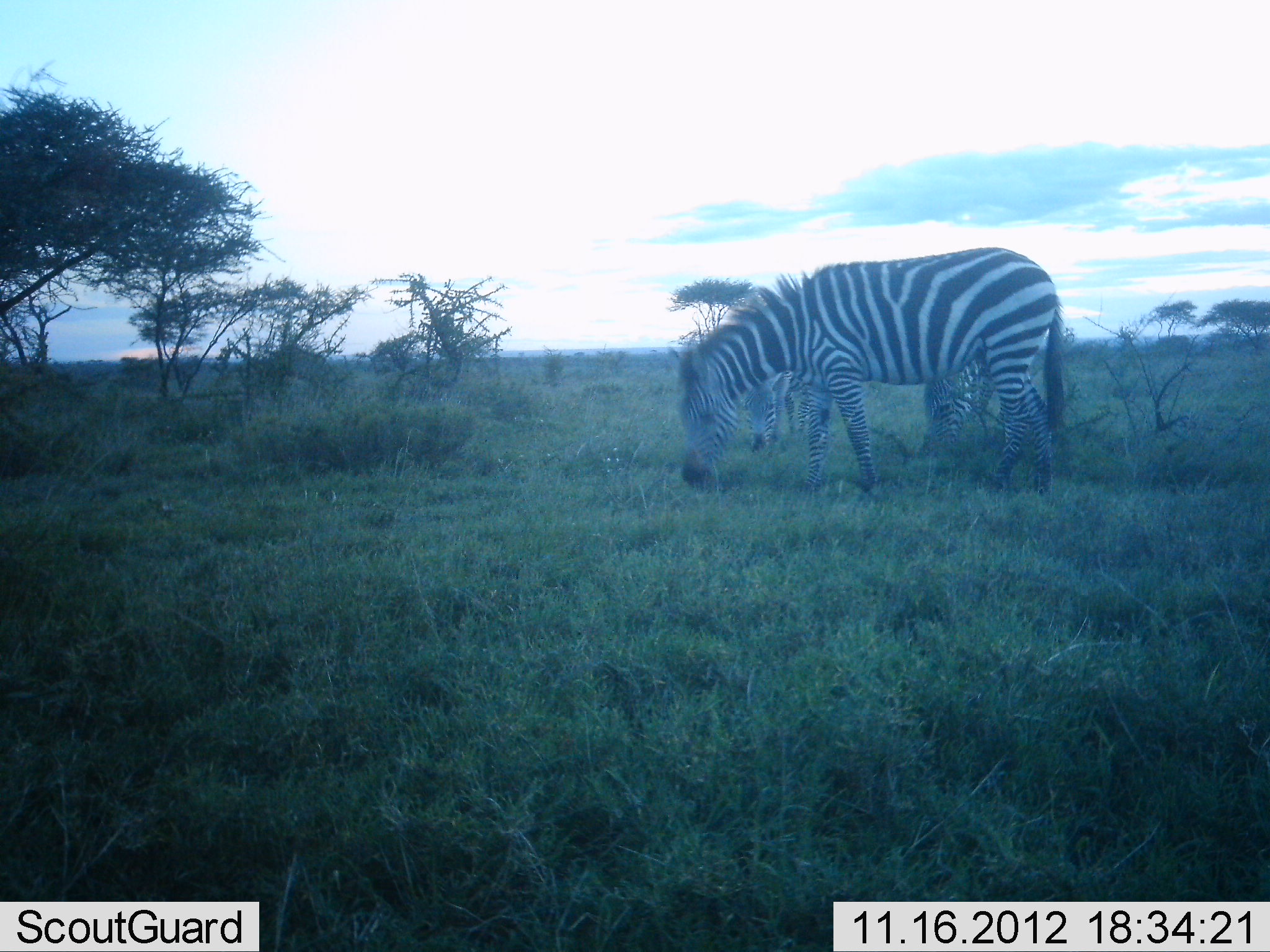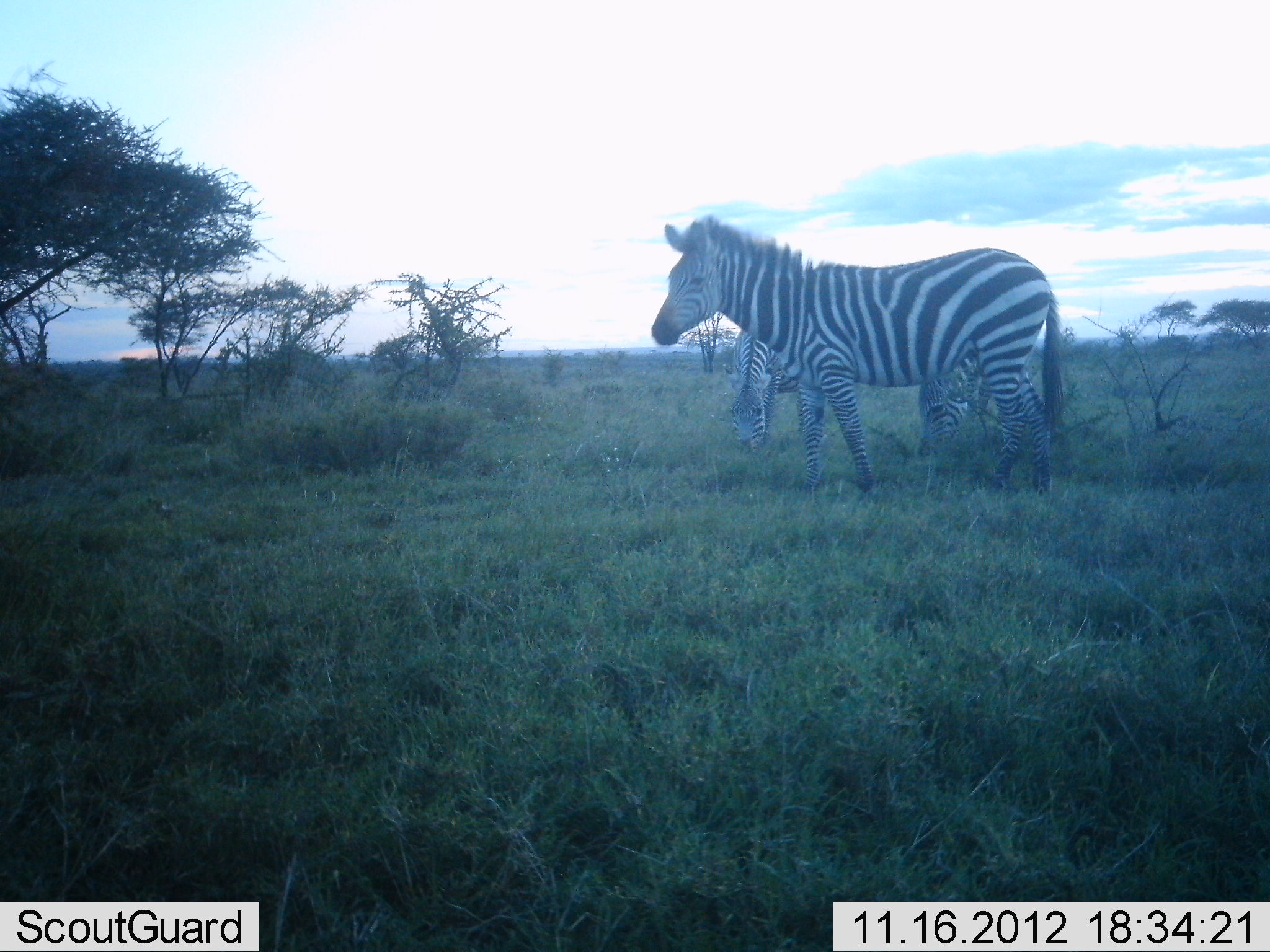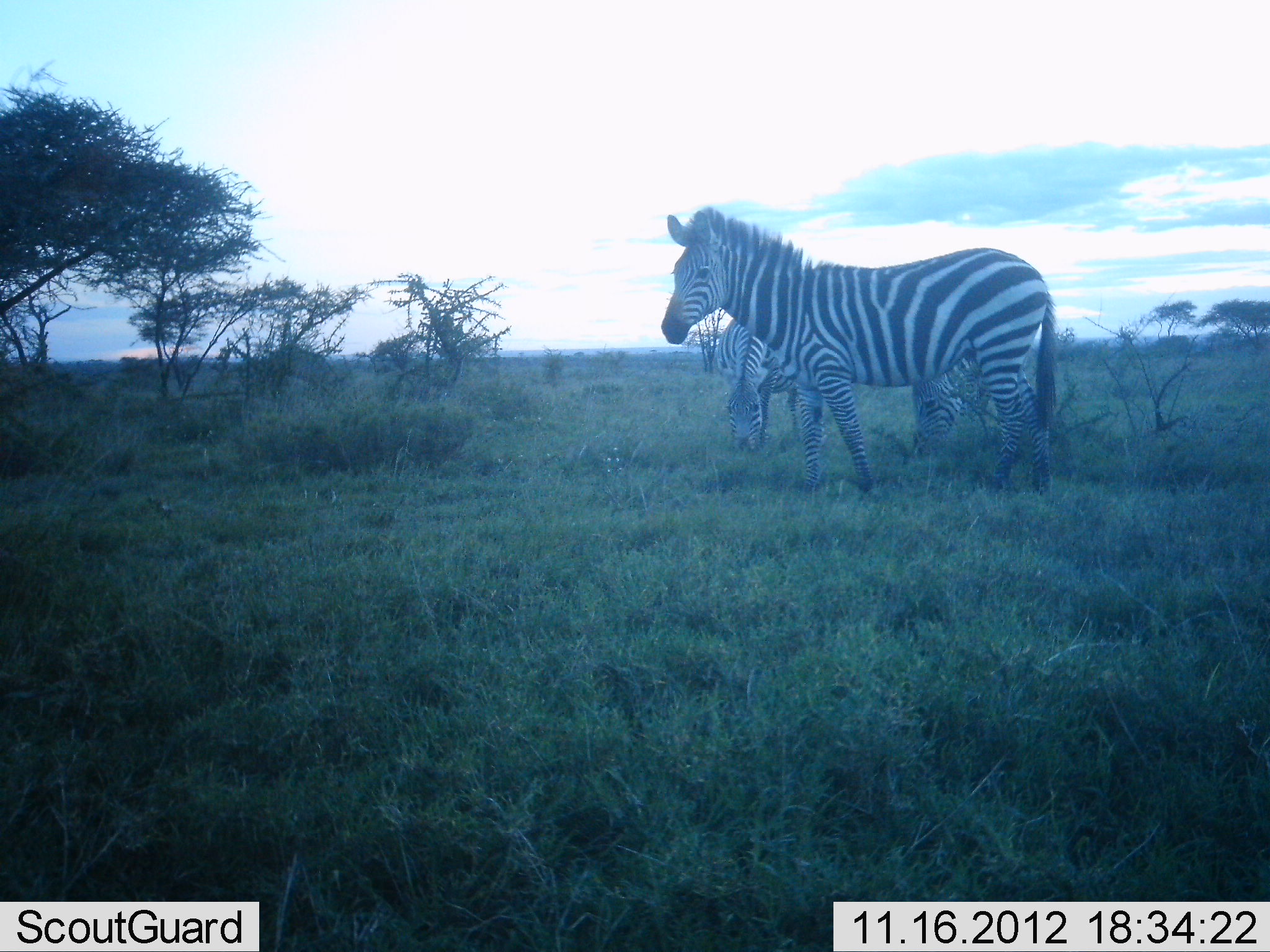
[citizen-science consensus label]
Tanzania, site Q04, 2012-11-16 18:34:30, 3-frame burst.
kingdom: Animalia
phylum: Chordata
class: Mammalia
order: Perissodactyla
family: Equidae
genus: Equus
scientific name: Equus quagga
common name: plains zebra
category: zebra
Zebra (plains zebra) (Equus quagga), count 3. Behavior (volunteer vote fractions): standing 30%, resting 0%, moving 0%, interacting 0%. Young present (vote fraction): 10%. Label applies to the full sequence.